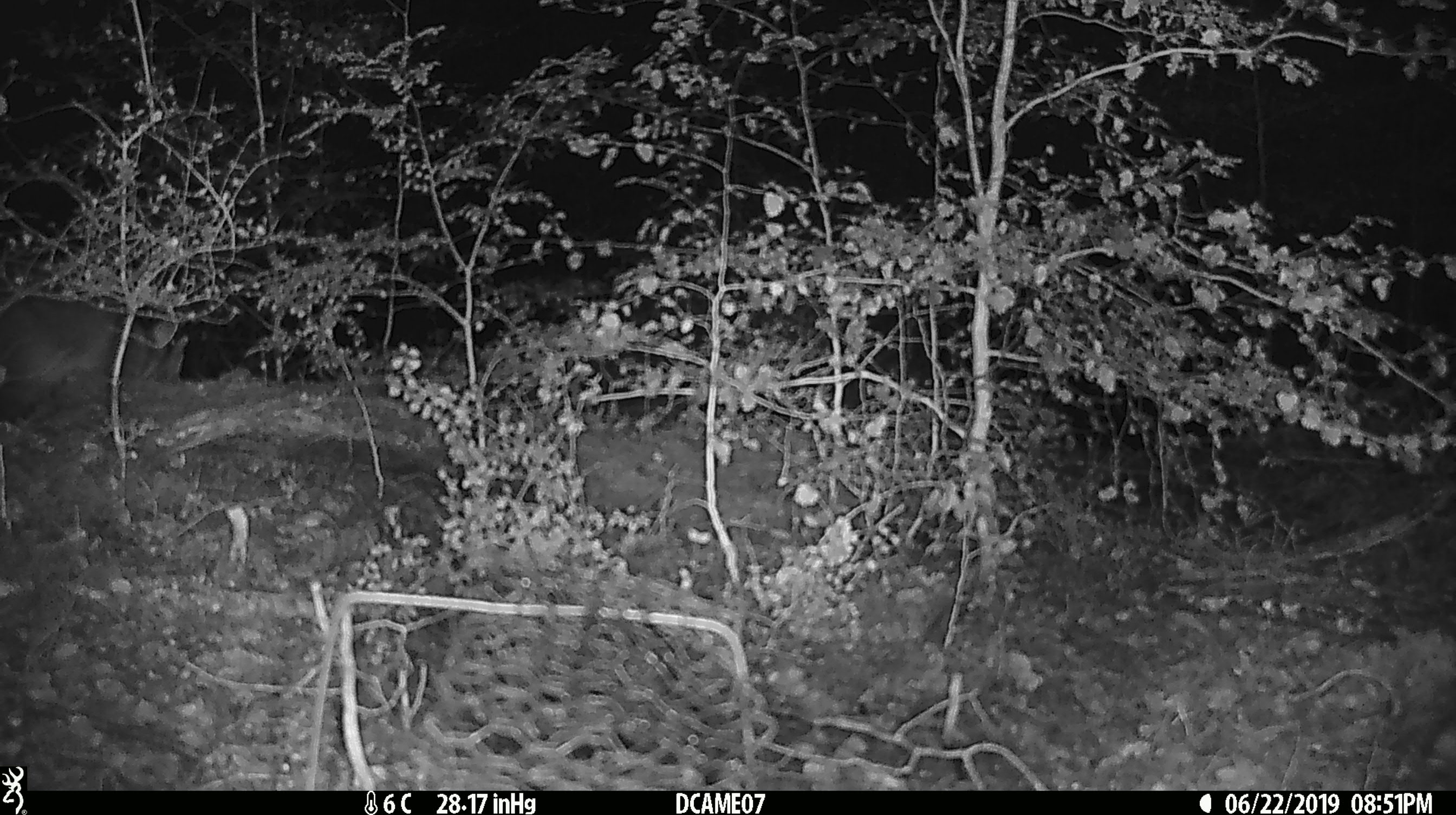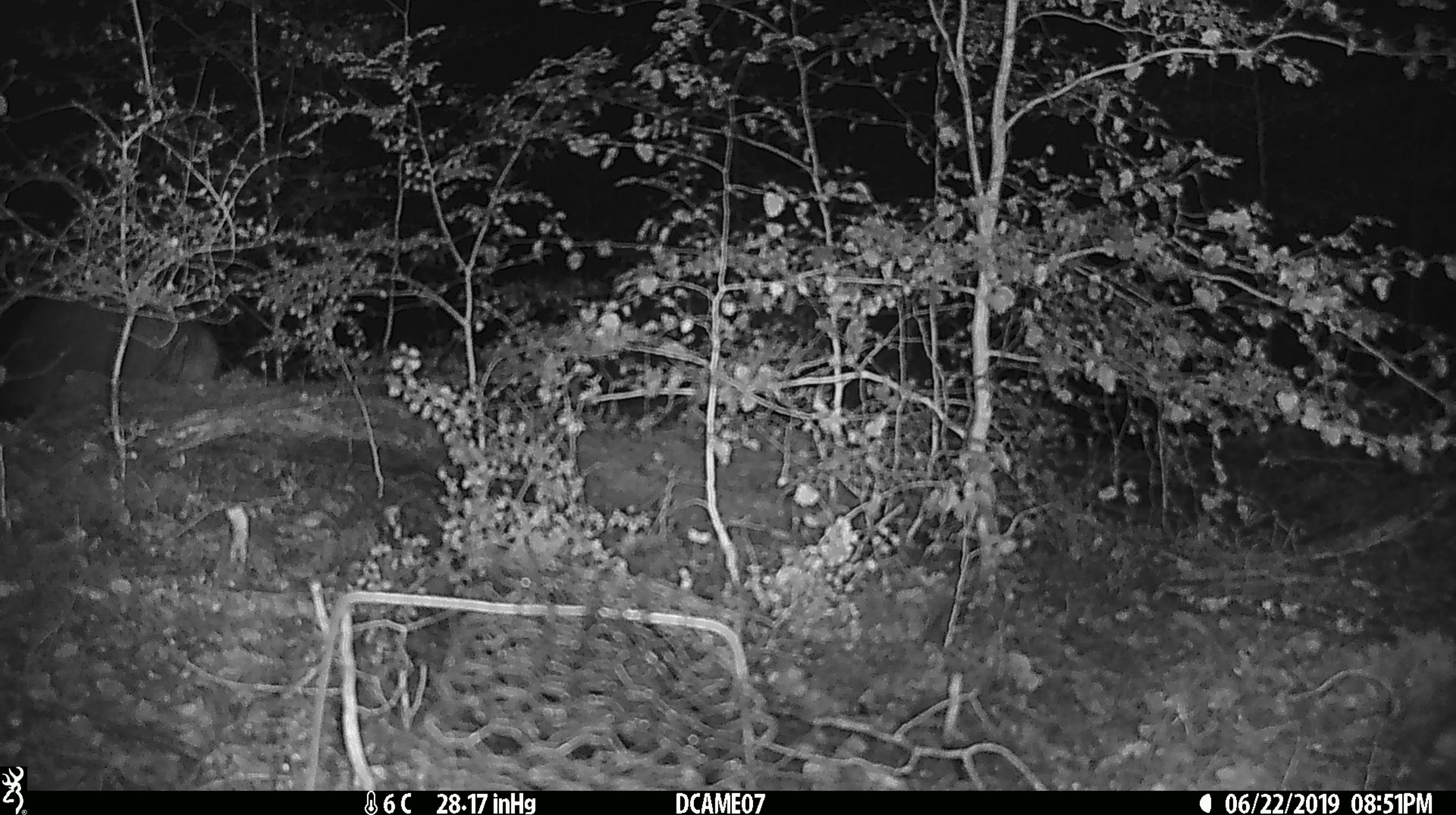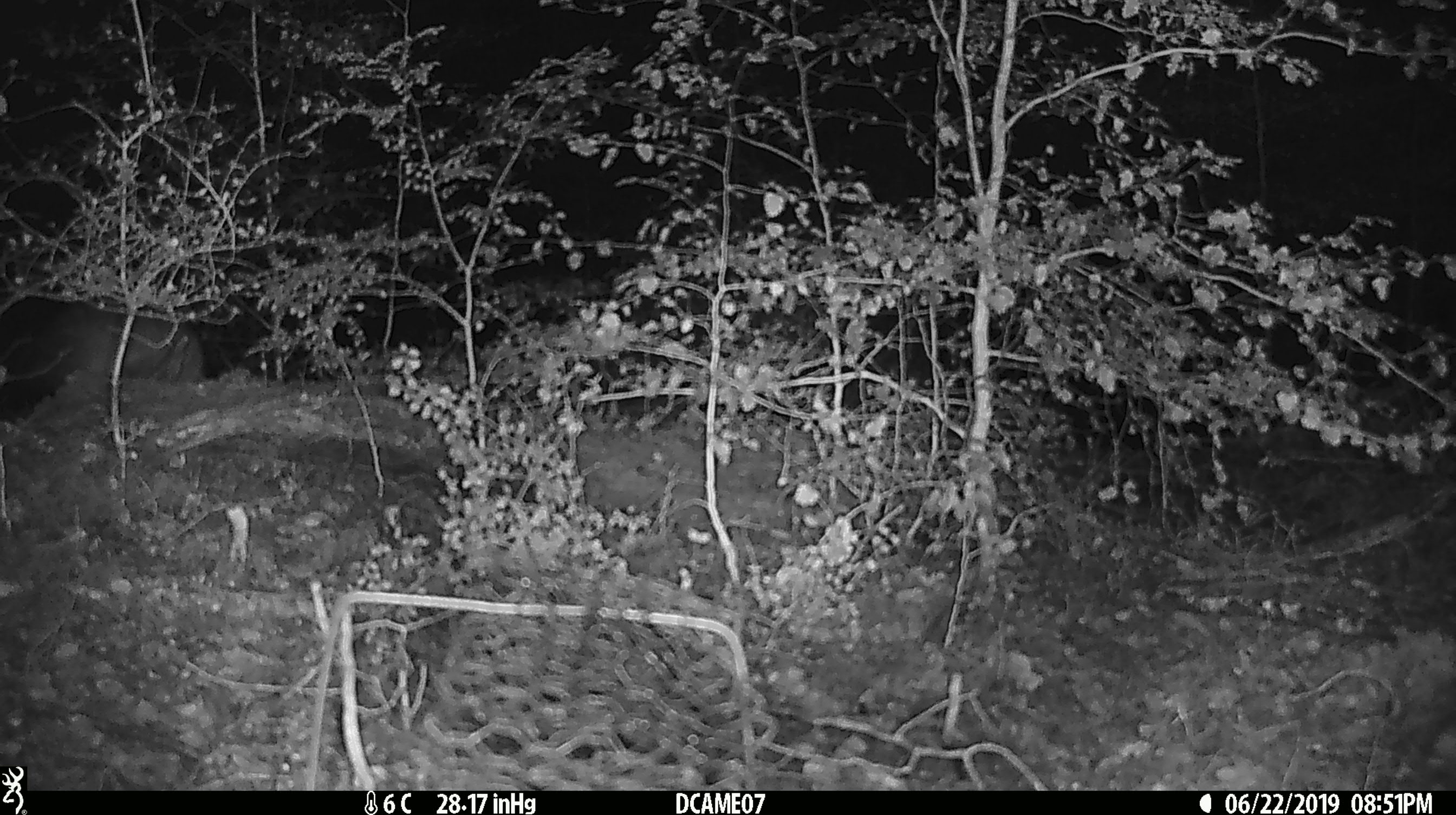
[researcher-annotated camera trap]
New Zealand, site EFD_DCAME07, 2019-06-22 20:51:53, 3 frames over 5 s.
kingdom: Animalia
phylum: Chordata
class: Mammalia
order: Diprotodontia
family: Phalangeridae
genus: Trichosurus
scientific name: Trichosurus vulpecula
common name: common brushtail possum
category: possum